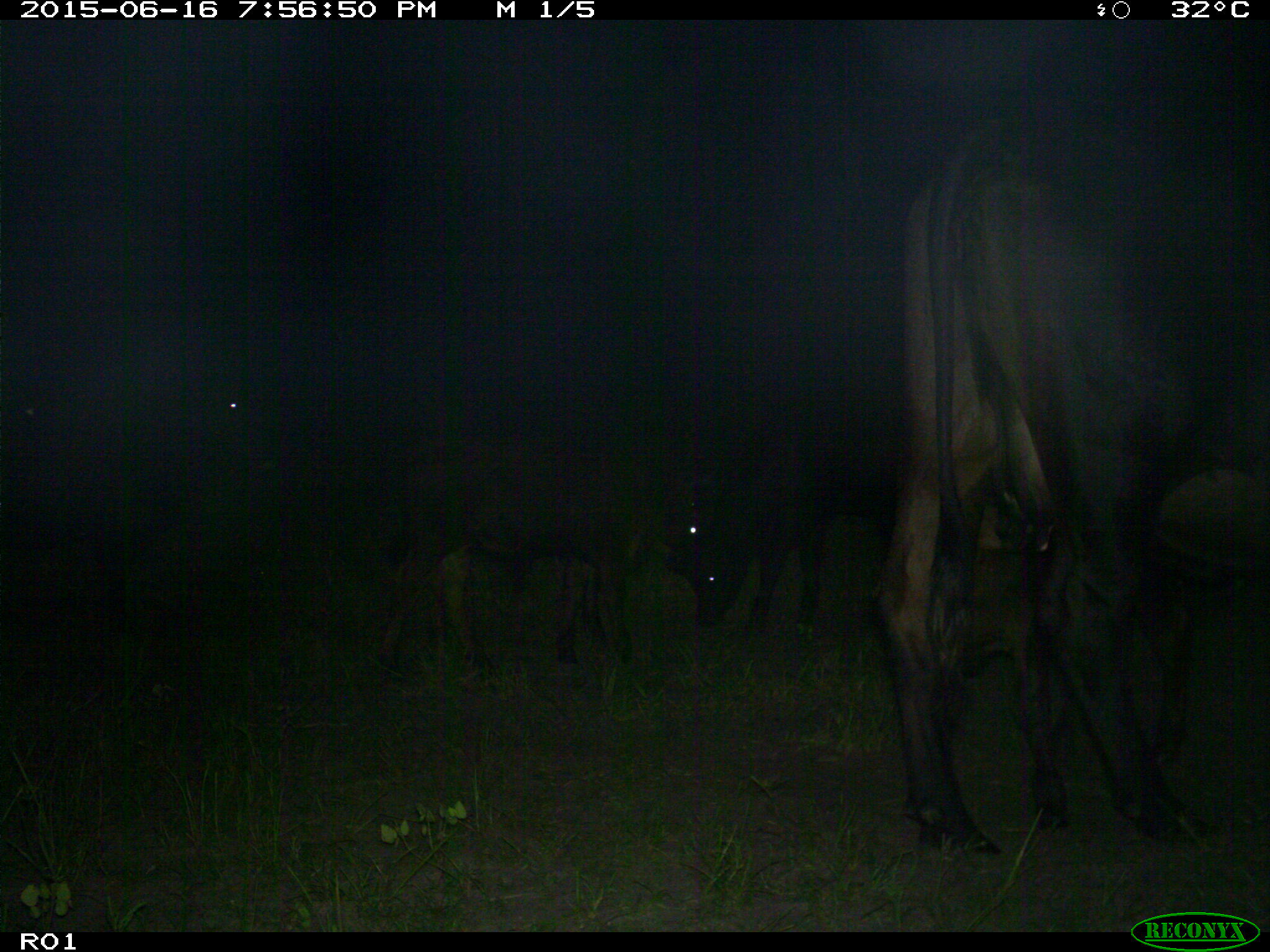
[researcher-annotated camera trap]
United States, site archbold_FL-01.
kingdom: Animalia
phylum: Chordata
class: Mammalia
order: Artiodactyla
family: Bovidae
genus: Bos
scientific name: Bos taurus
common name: domestic cow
Bos taurus (domestic cow).